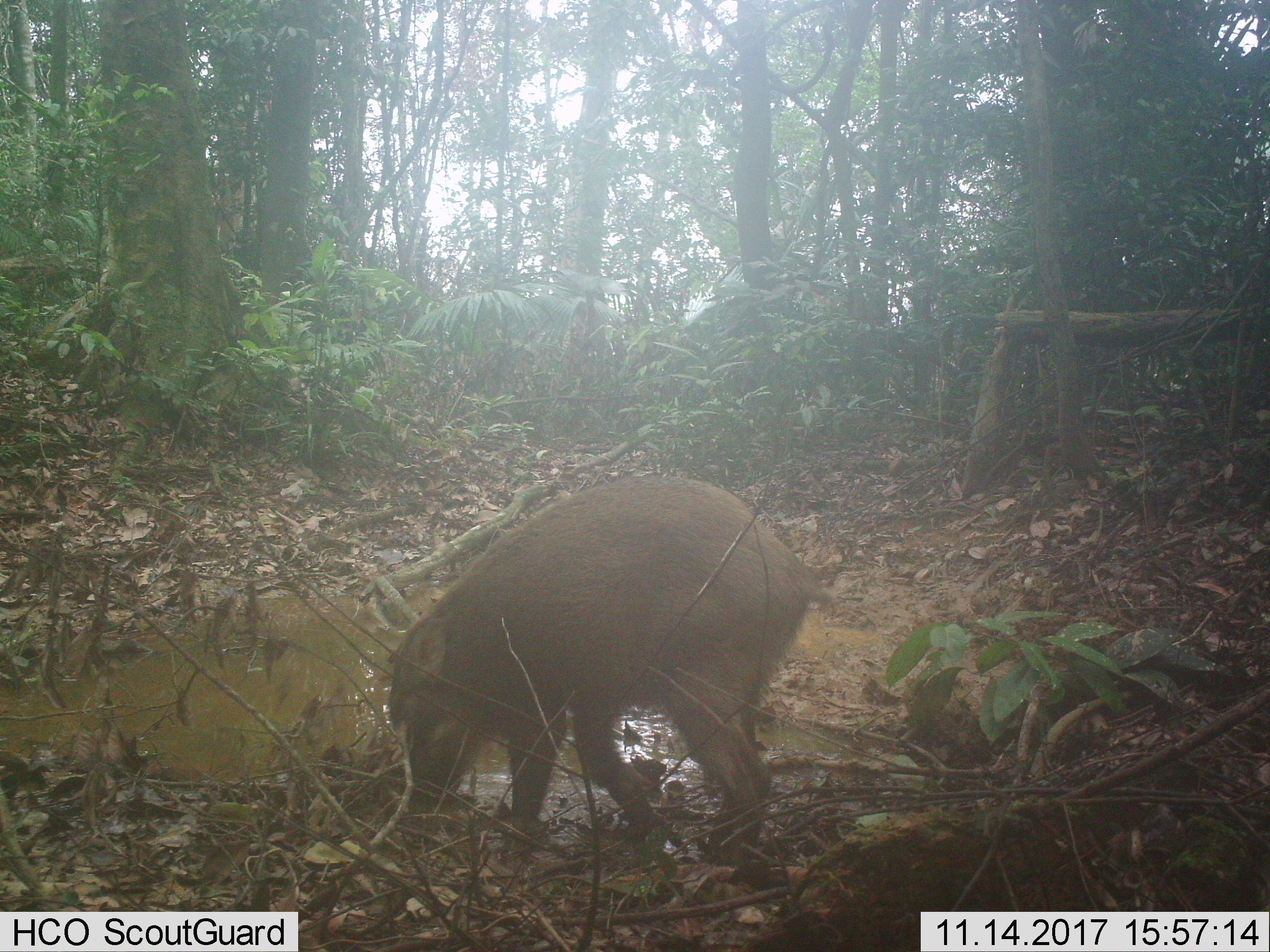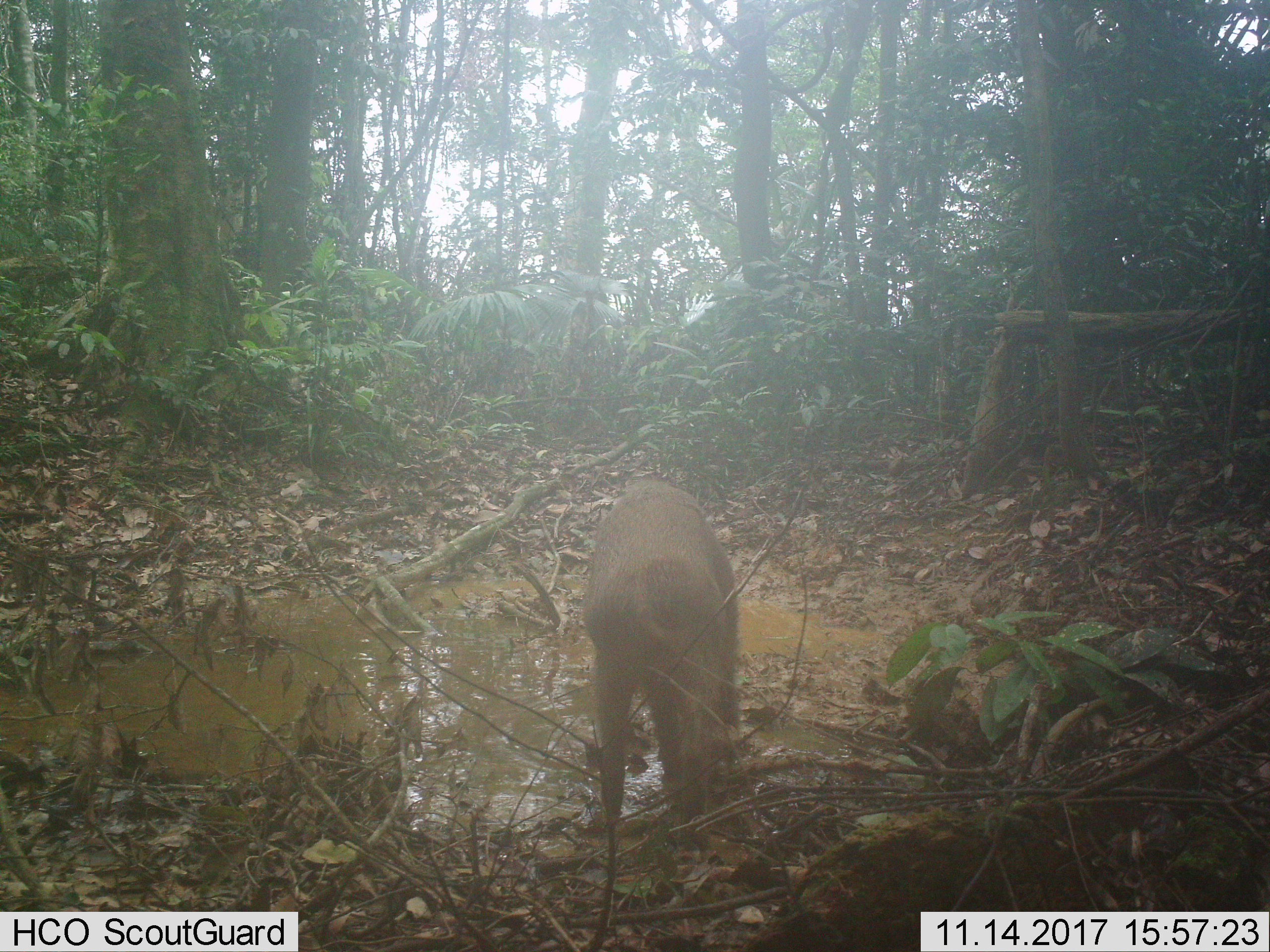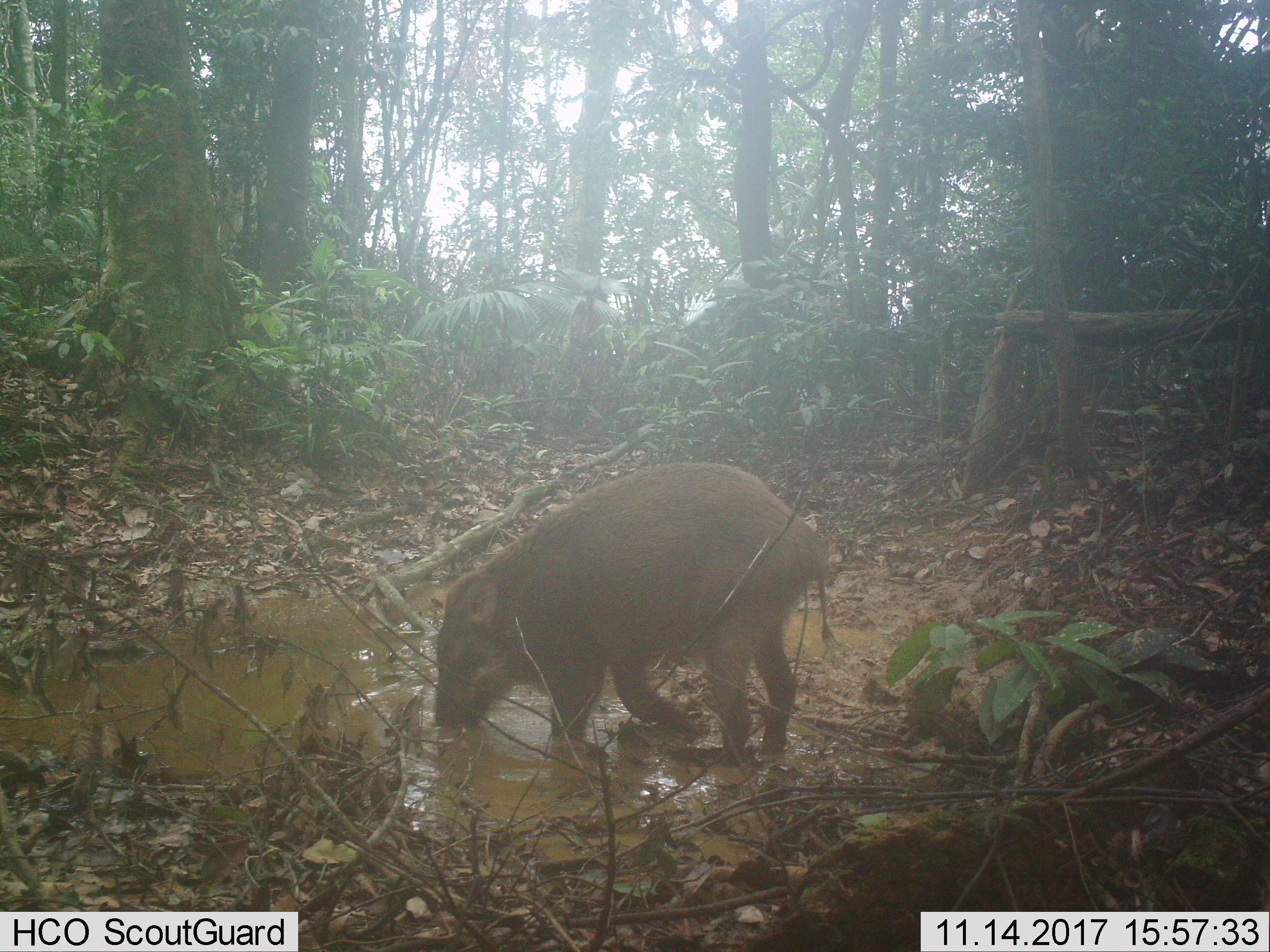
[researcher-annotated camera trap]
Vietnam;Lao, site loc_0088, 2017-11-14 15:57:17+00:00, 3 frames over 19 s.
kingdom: Animalia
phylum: Chordata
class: Mammalia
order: Artiodactyla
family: Suidae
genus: Sus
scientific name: Sus scrofa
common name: eurasian wild pig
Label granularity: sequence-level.